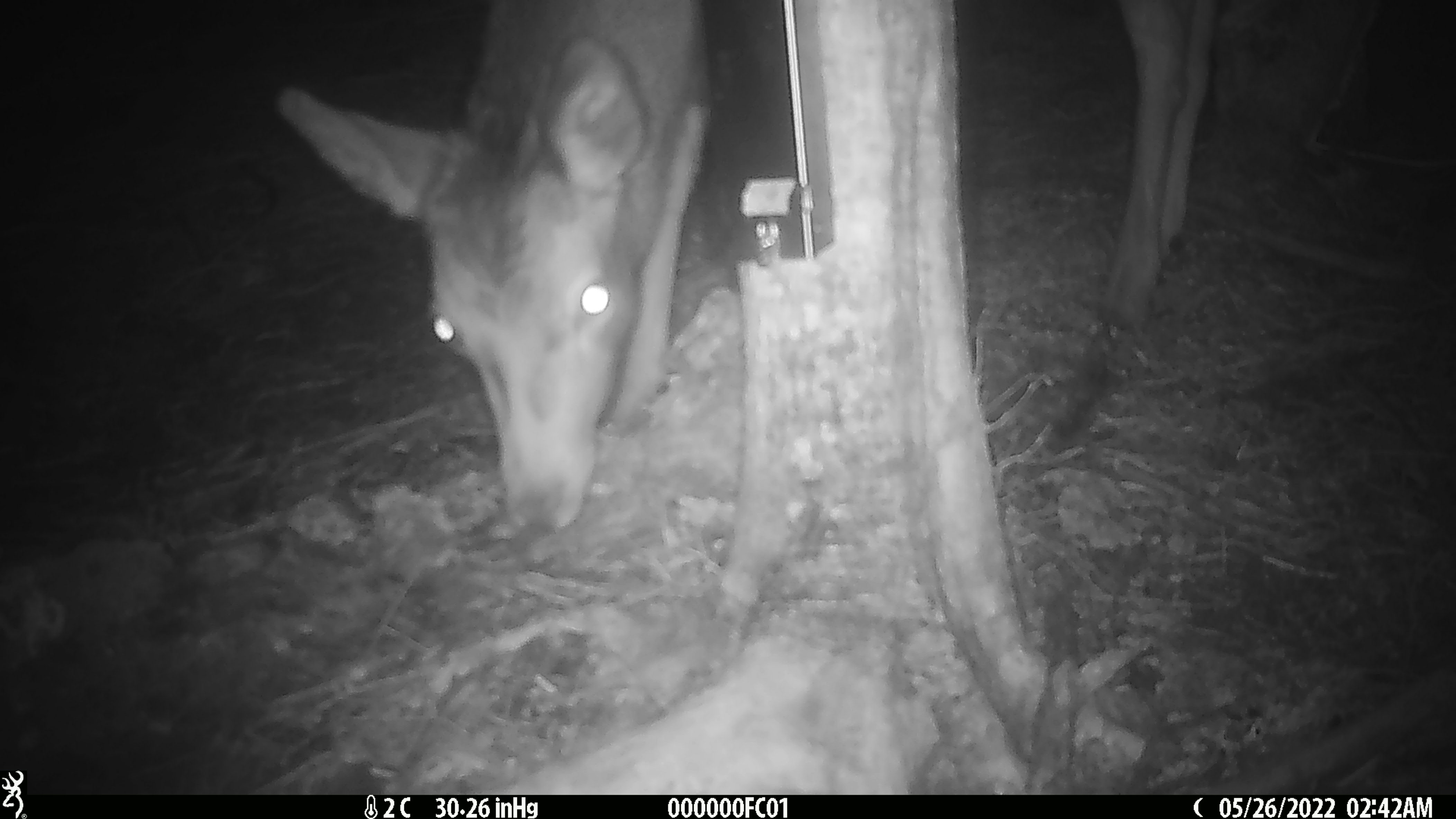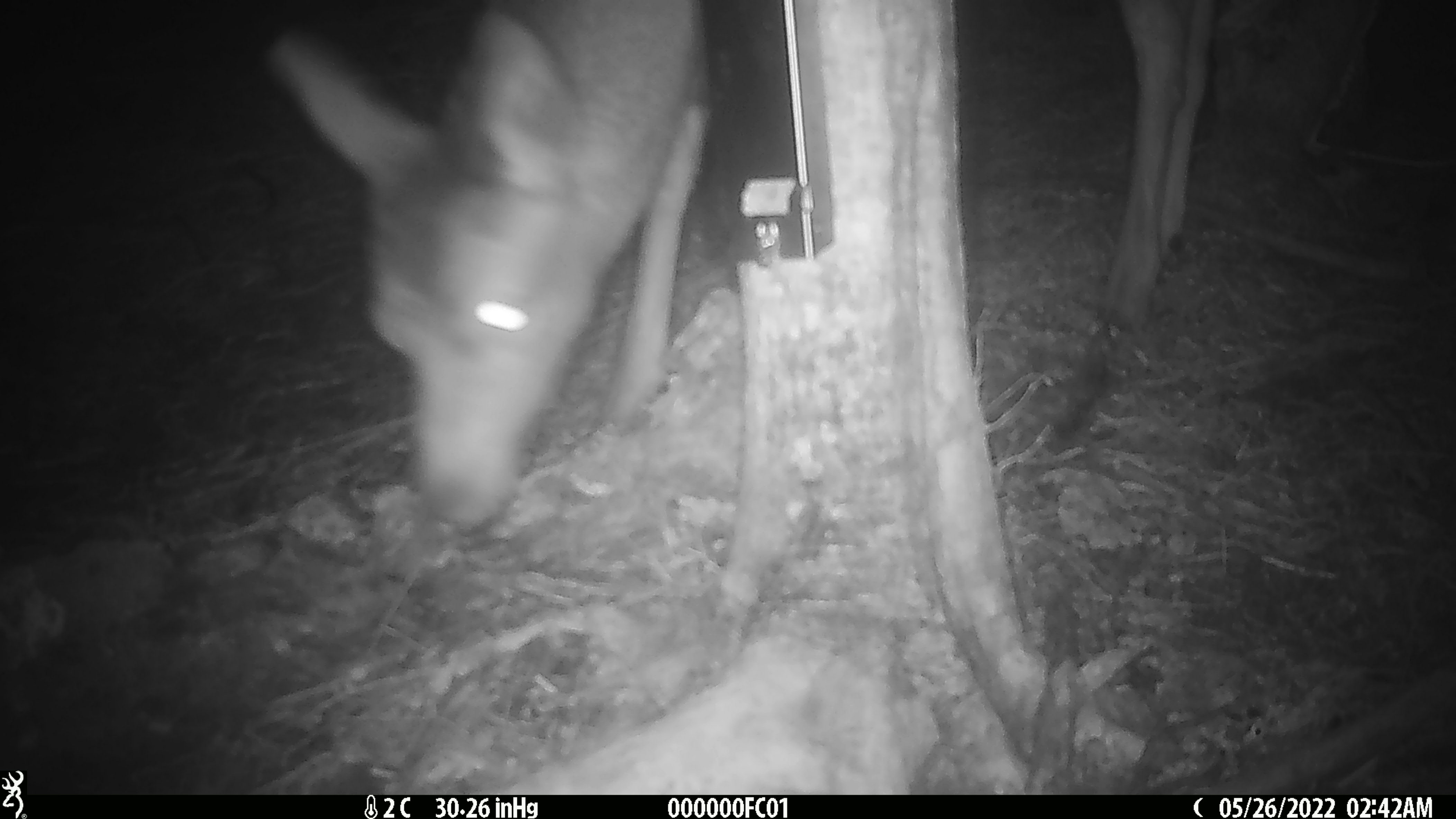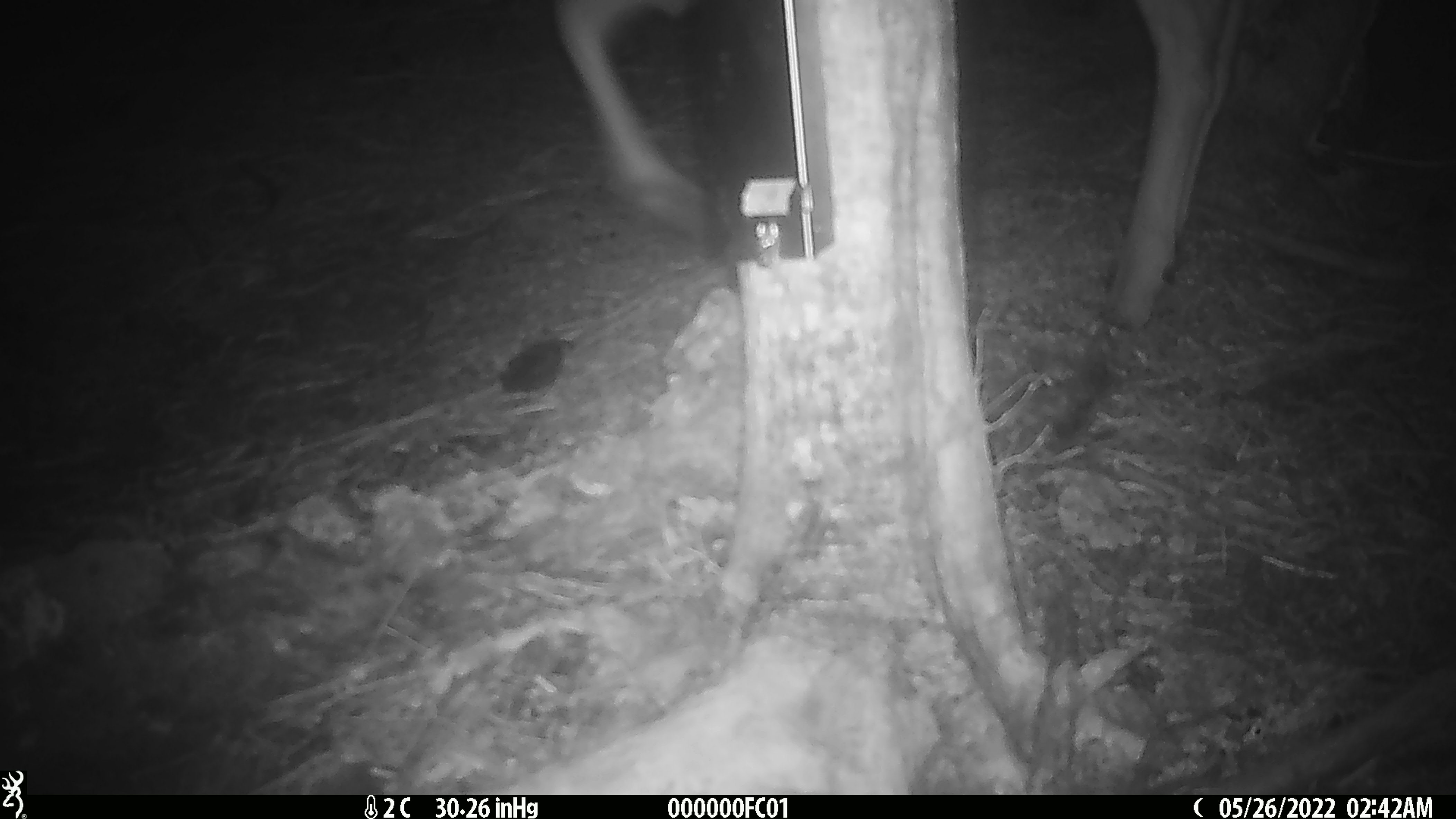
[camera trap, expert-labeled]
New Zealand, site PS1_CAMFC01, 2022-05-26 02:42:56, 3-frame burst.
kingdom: Animalia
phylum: Chordata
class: Mammalia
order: Artiodactyla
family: Cervidae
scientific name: Cervidae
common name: deer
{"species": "deer (Cervidae)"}